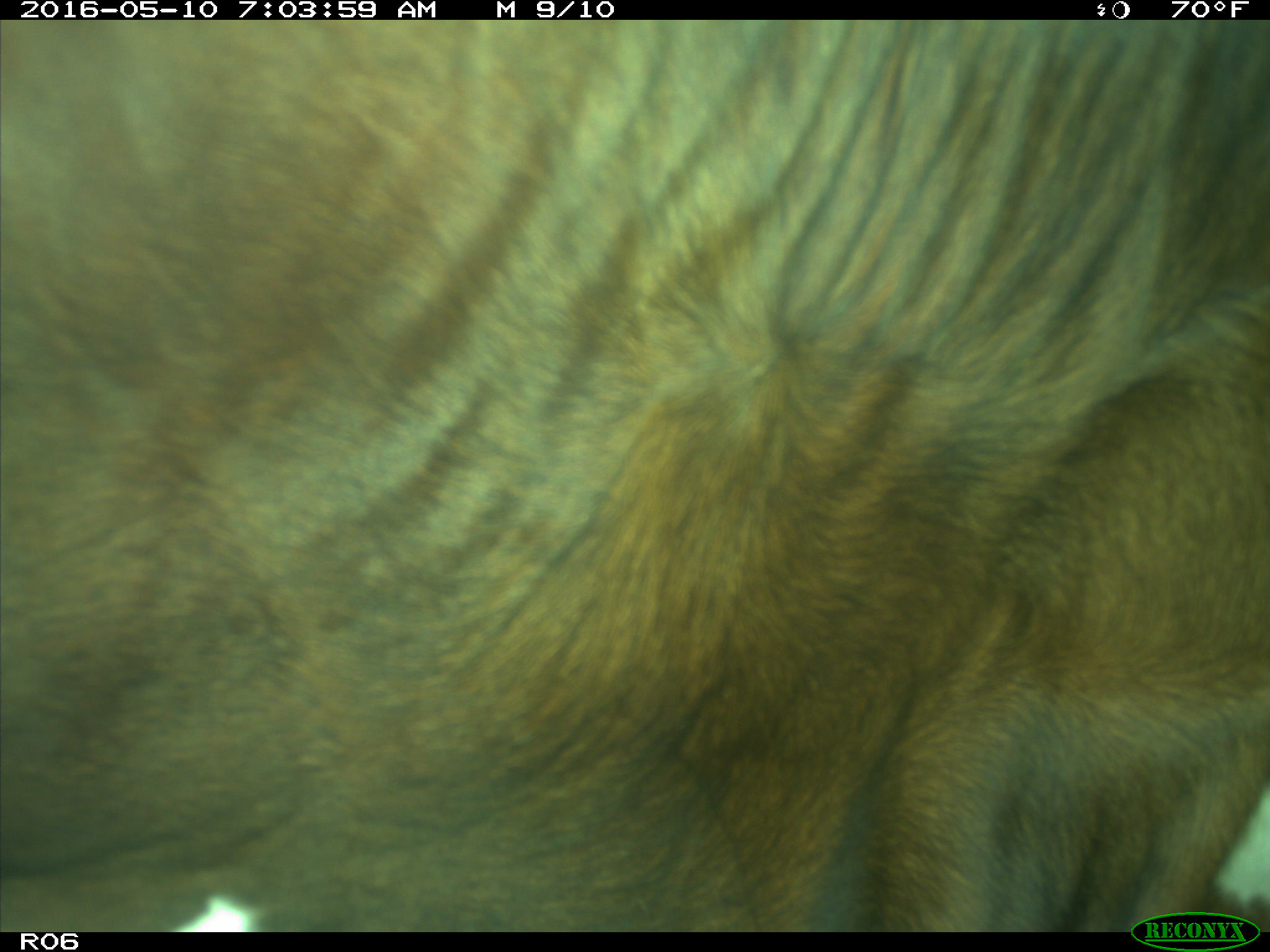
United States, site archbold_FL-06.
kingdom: Animalia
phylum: Chordata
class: Mammalia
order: Artiodactyla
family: Bovidae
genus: Bos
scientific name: Bos taurus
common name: domestic cow